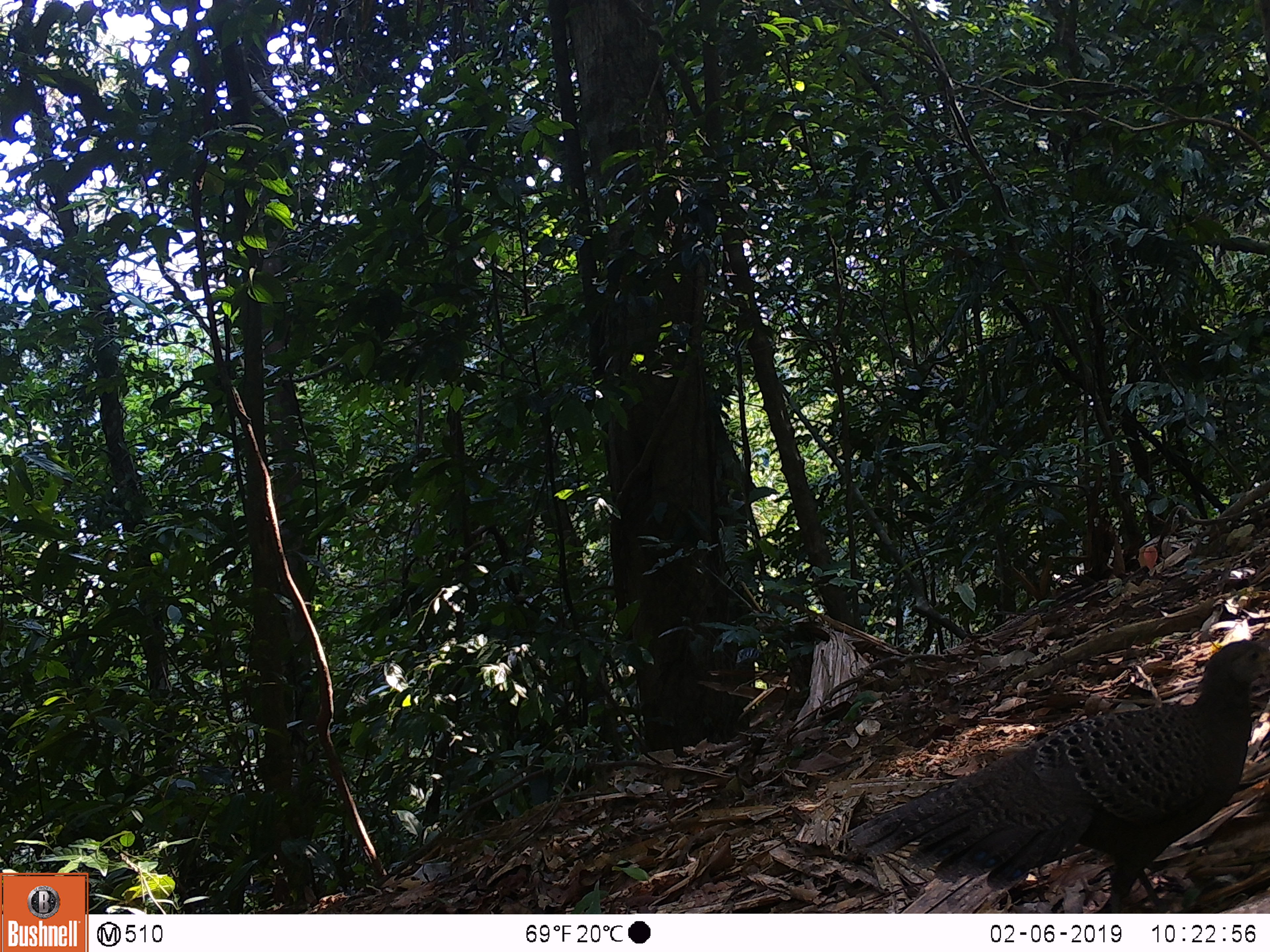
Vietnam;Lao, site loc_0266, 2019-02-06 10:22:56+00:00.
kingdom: Animalia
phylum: Chordata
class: Aves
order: Galliformes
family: Phasianidae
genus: Polyplectron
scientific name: Polyplectron bicalcaratum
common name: gray peacock-pheasant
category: grey peacock pheasant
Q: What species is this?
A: Grey peacock pheasant (gray peacock-pheasant) (Polyplectron bicalcaratum).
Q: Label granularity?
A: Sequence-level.